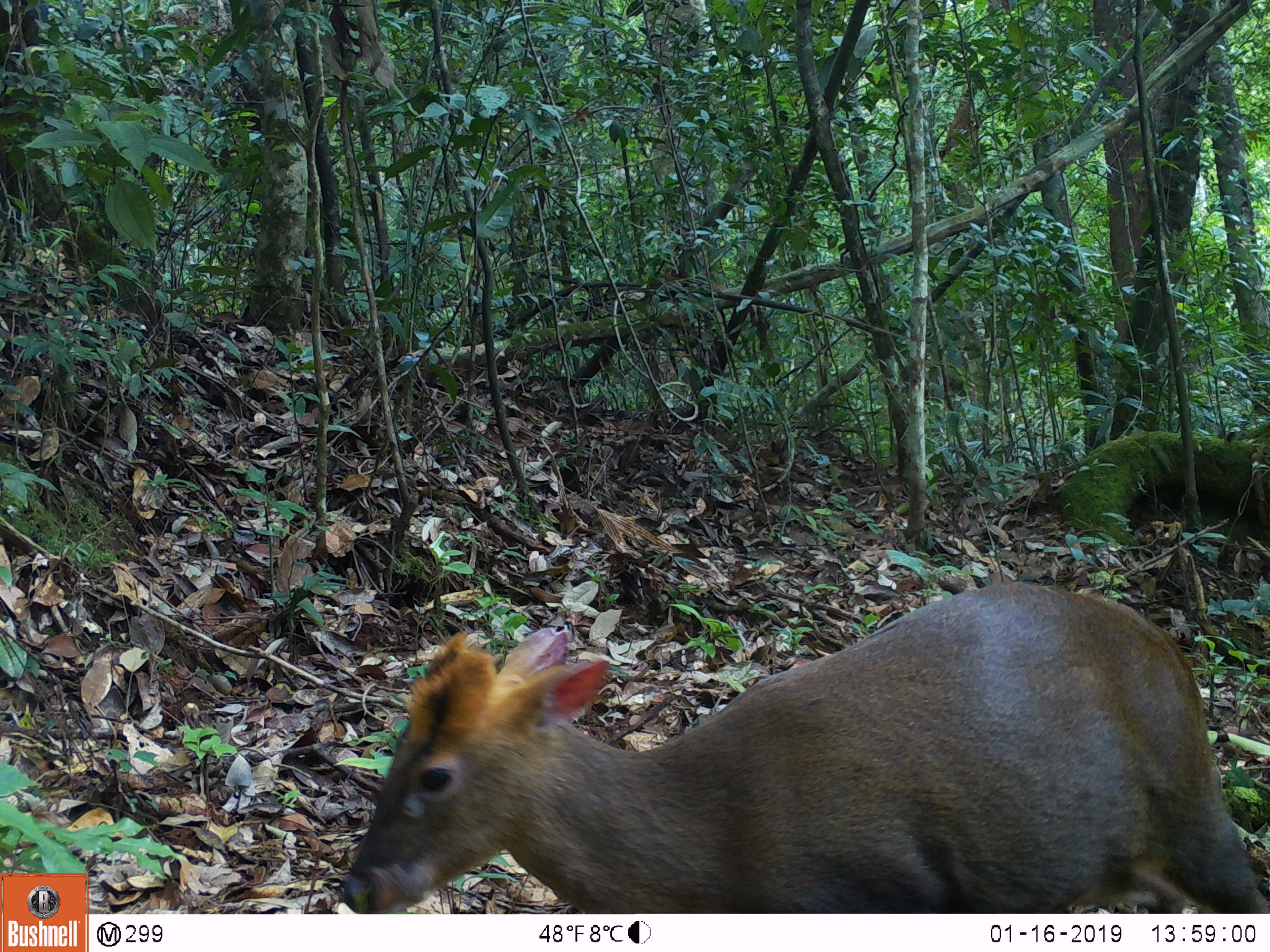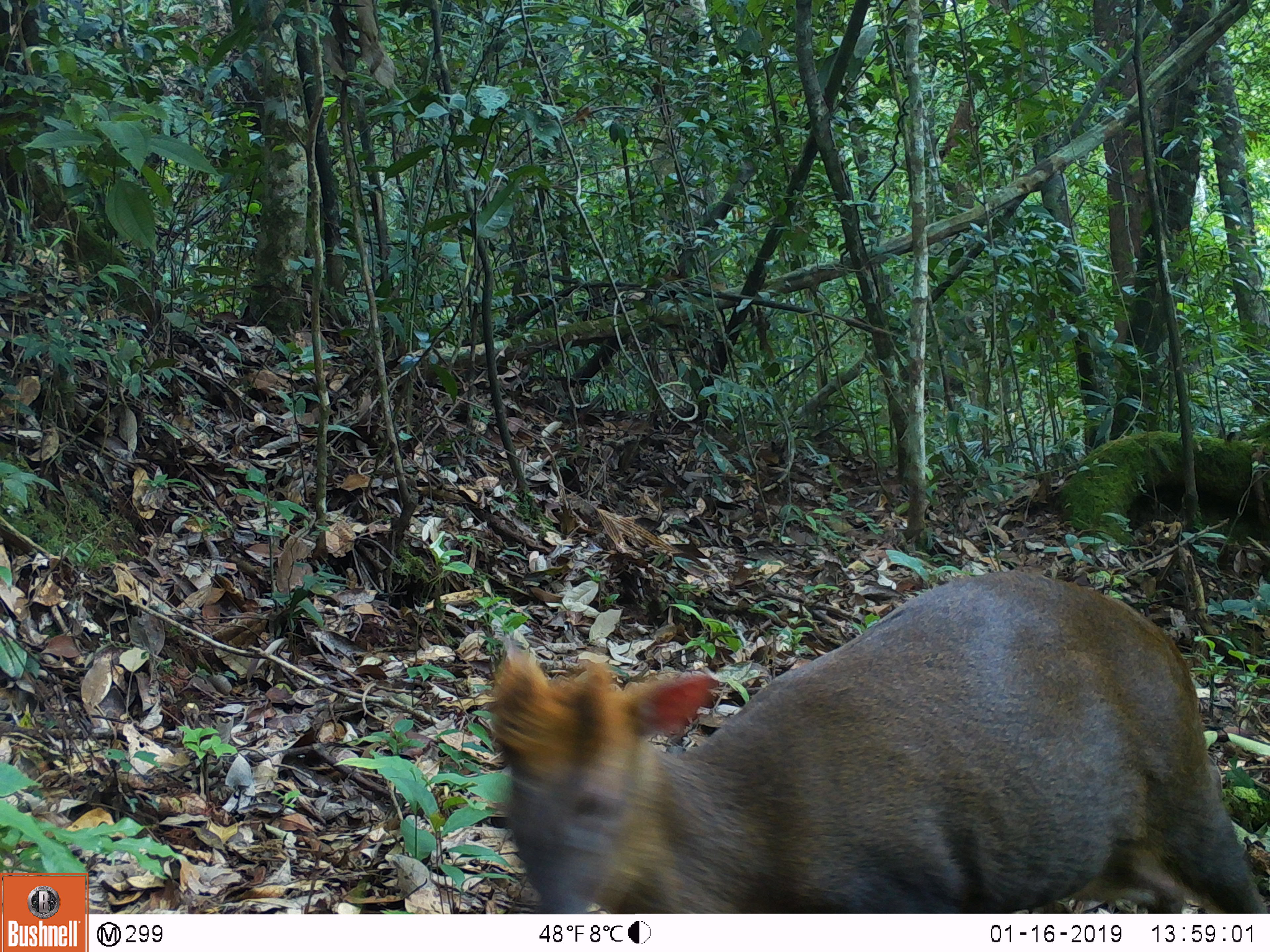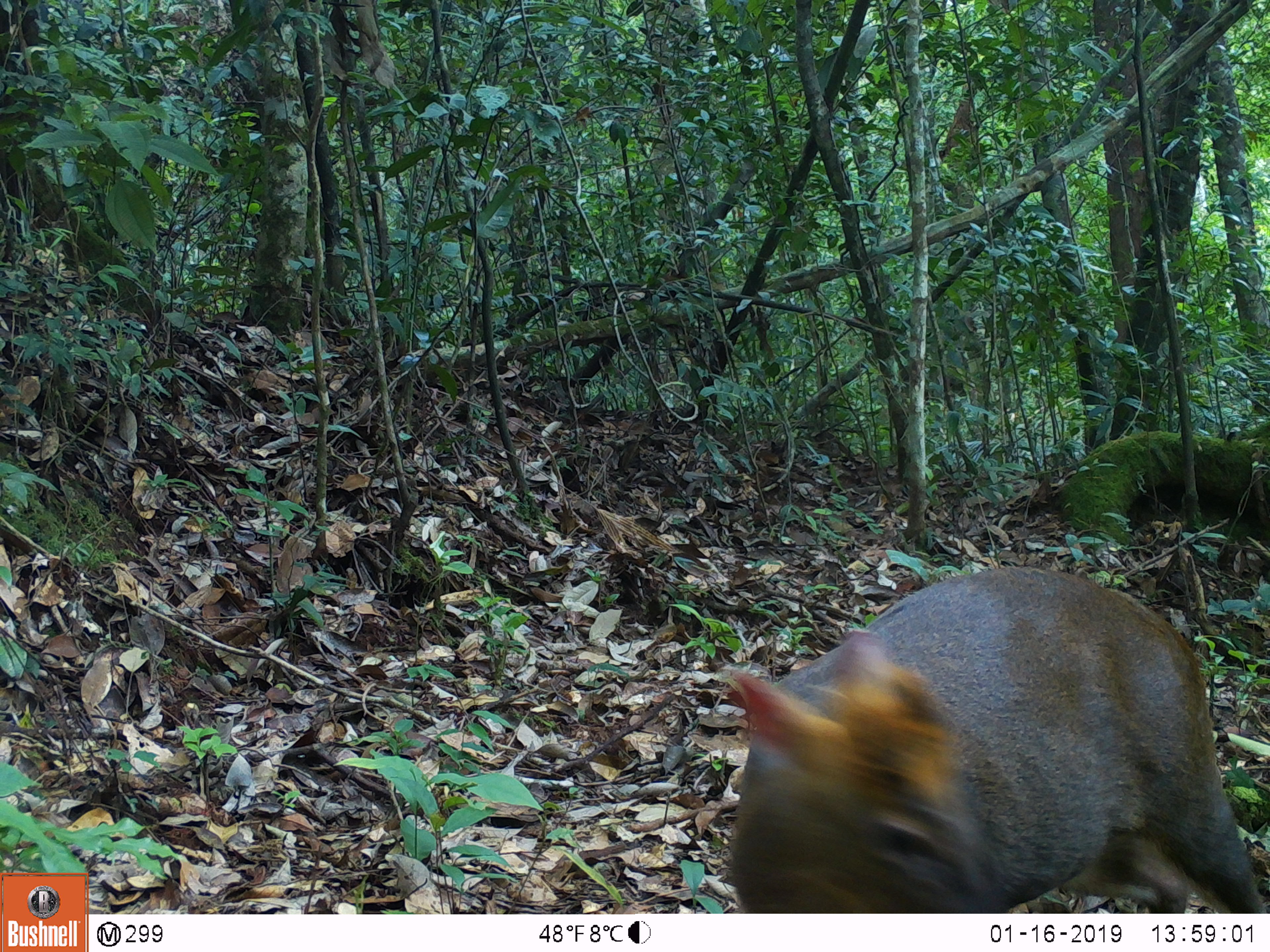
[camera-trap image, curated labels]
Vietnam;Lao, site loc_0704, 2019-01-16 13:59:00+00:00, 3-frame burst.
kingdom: Animalia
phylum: Chordata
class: Mammalia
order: Artiodactyla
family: Cervidae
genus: Muntiacus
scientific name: Muntiacus rooseveltorum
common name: roosevelt's muntjac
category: roosevelts muntjac group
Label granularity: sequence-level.